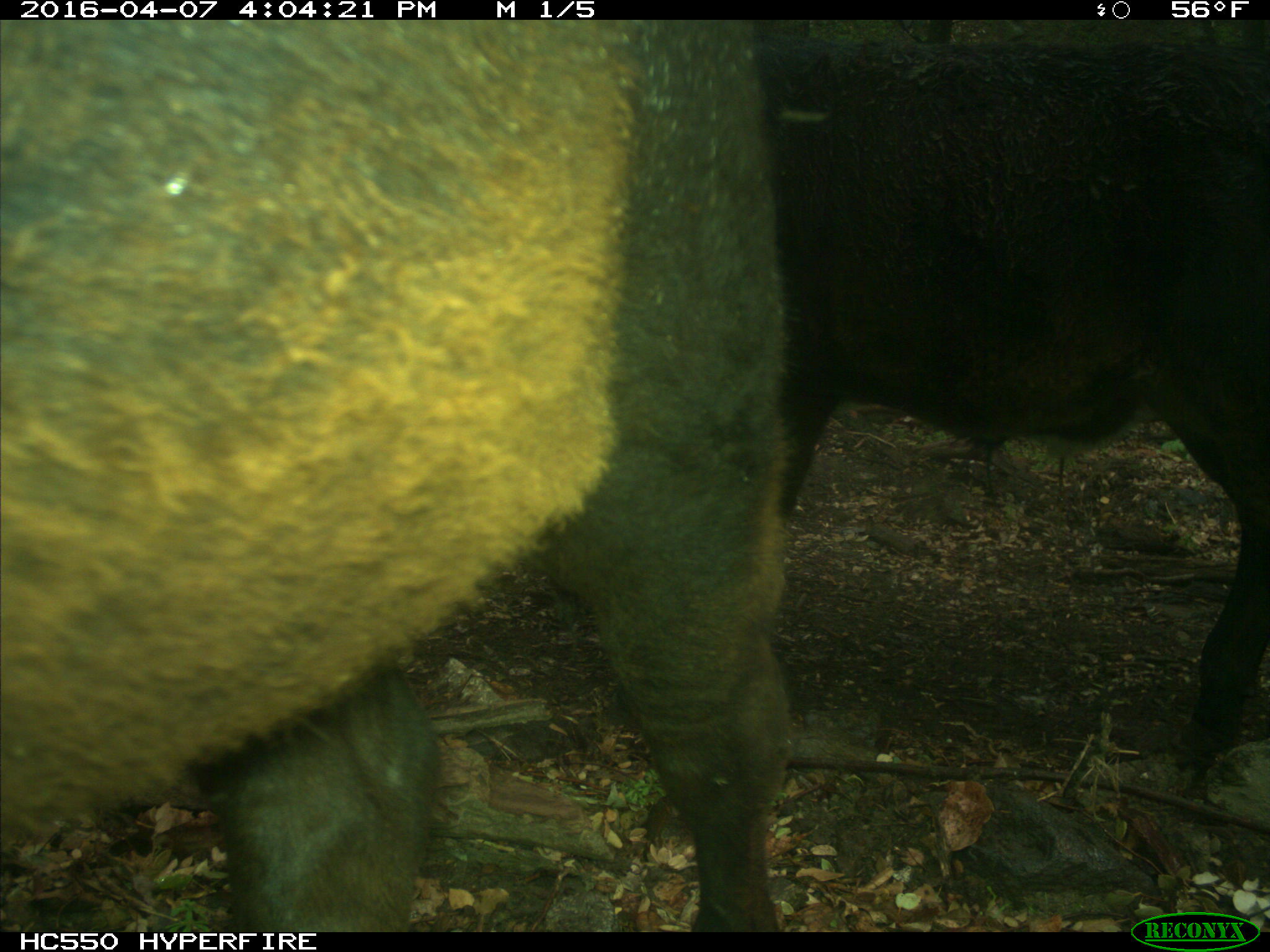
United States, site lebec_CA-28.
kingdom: Animalia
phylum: Chordata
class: Mammalia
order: Artiodactyla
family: Bovidae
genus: Bos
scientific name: Bos taurus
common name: domestic cow